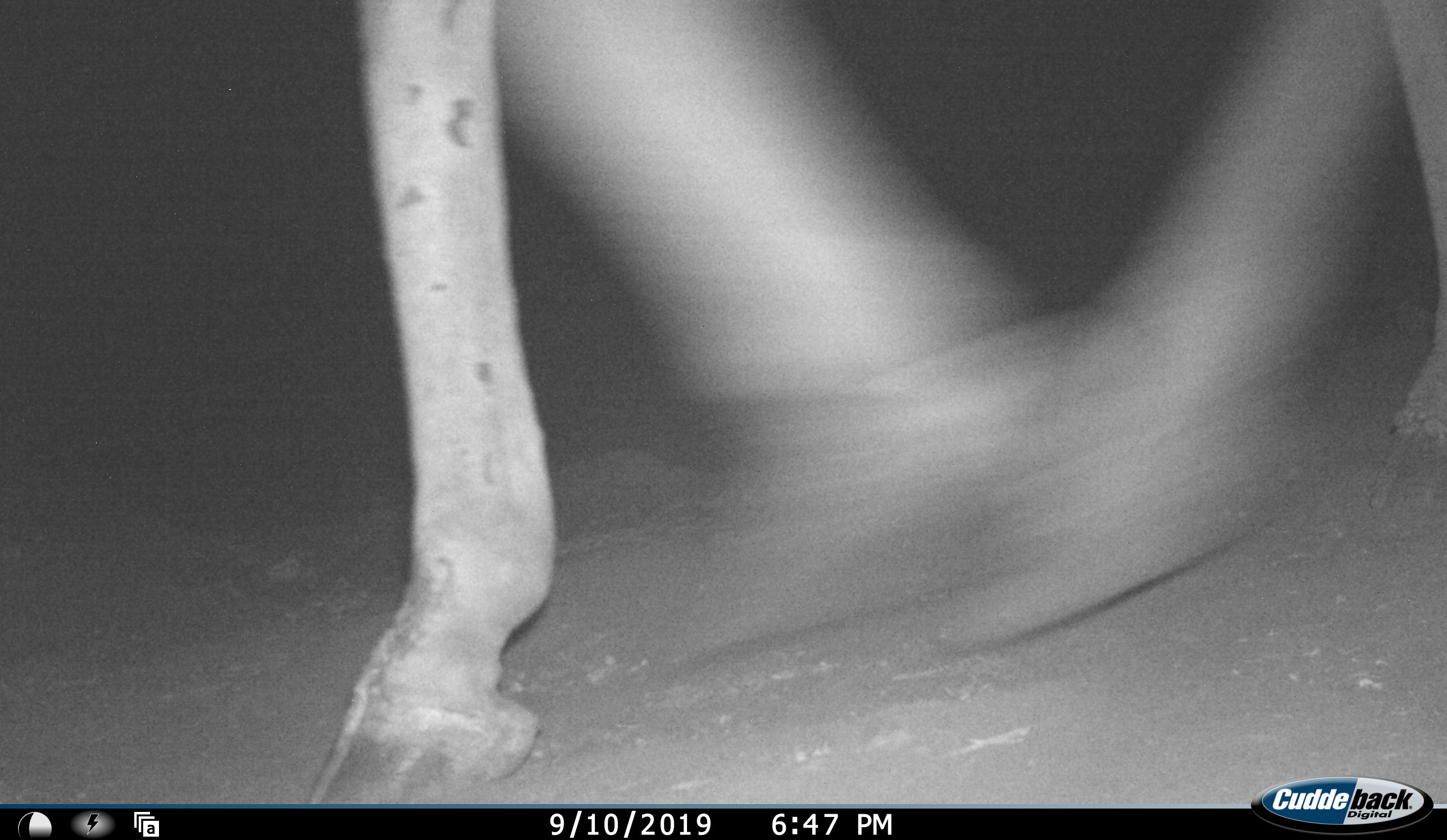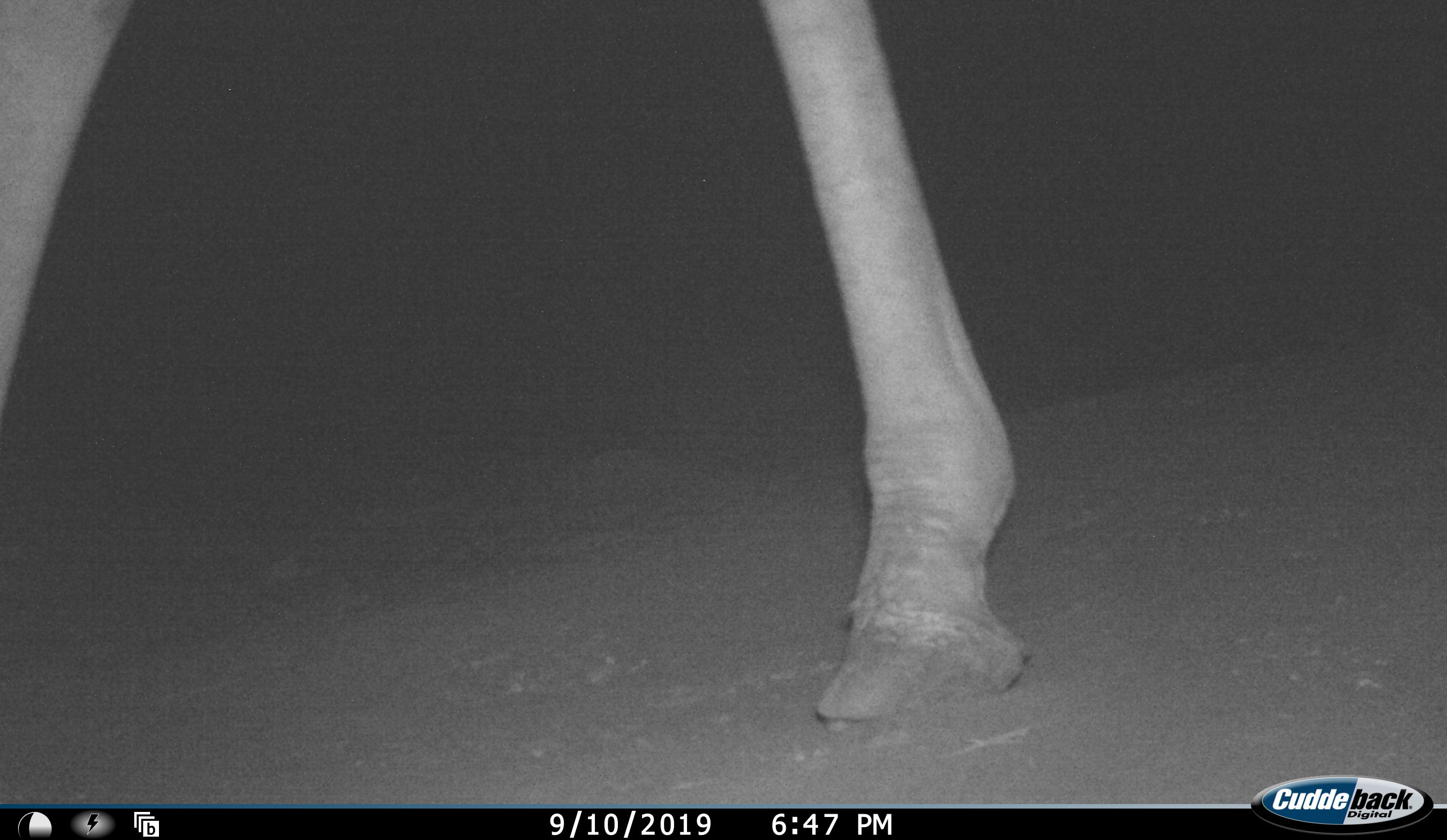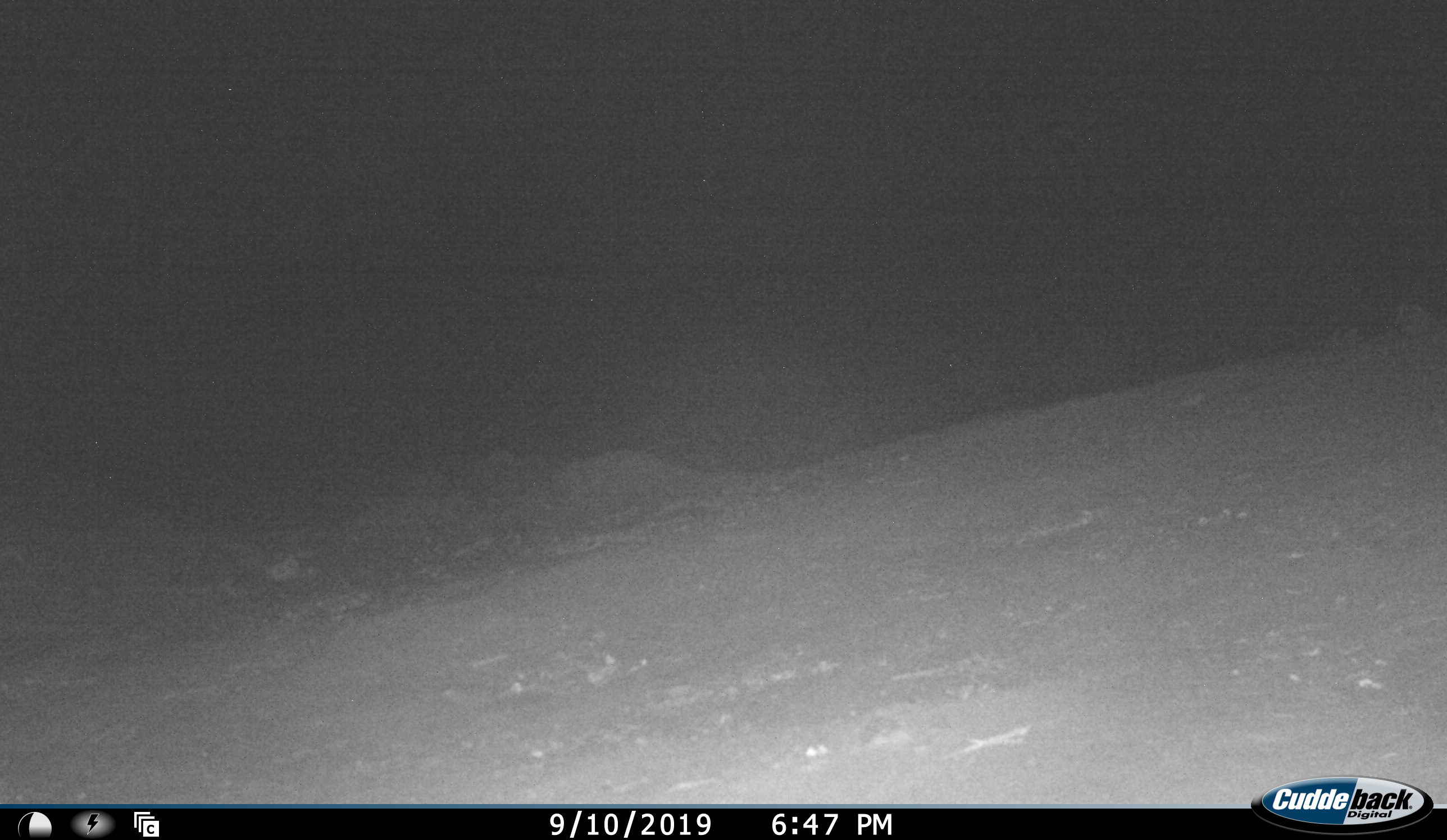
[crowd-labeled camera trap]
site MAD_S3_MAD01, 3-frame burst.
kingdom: Animalia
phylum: Chordata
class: Mammalia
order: Artiodactyla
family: Giraffidae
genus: Giraffa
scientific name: Giraffa camelopardalis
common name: giraffe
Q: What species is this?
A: Giraffe (Giraffa camelopardalis).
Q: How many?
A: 1.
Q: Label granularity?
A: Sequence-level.